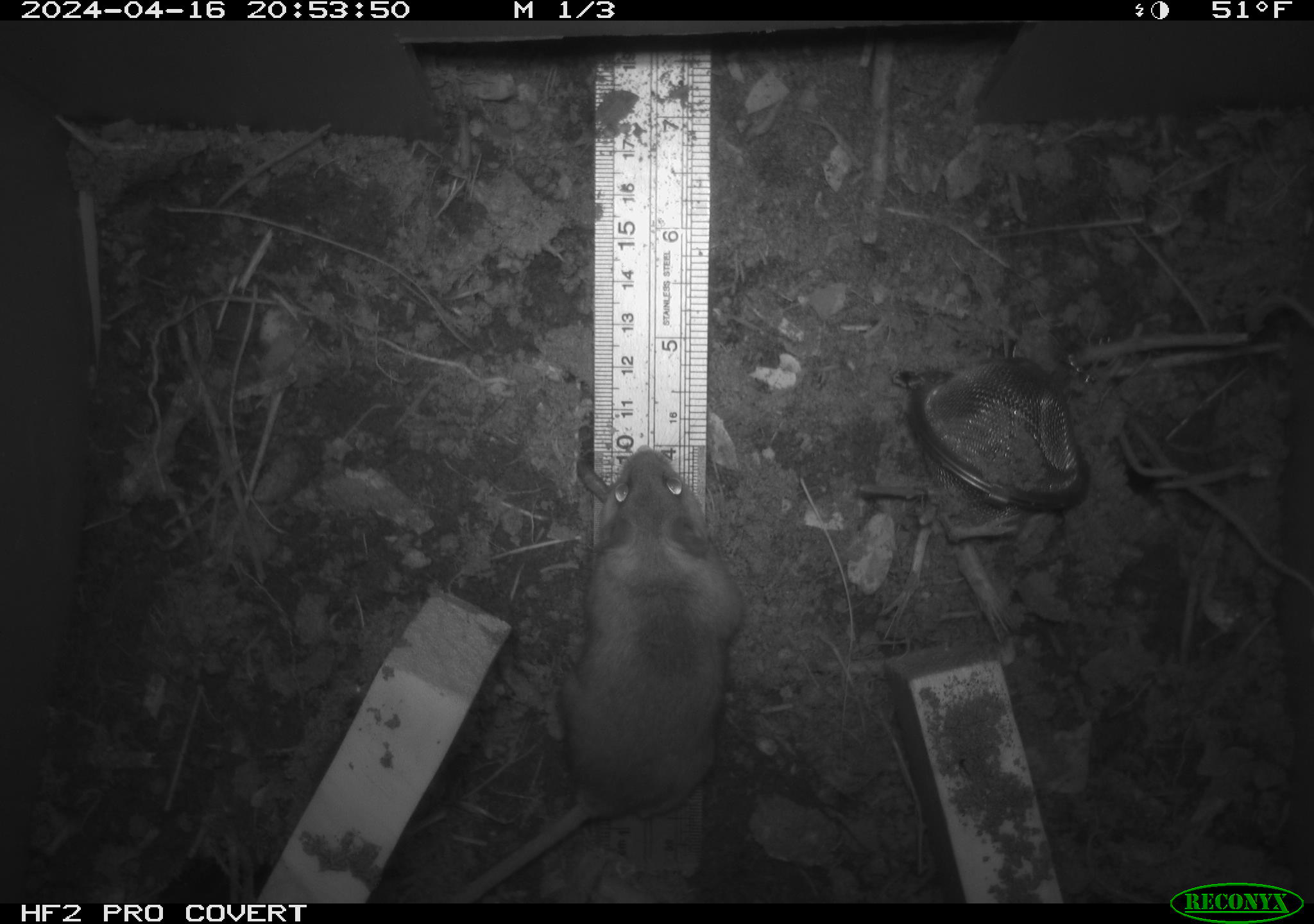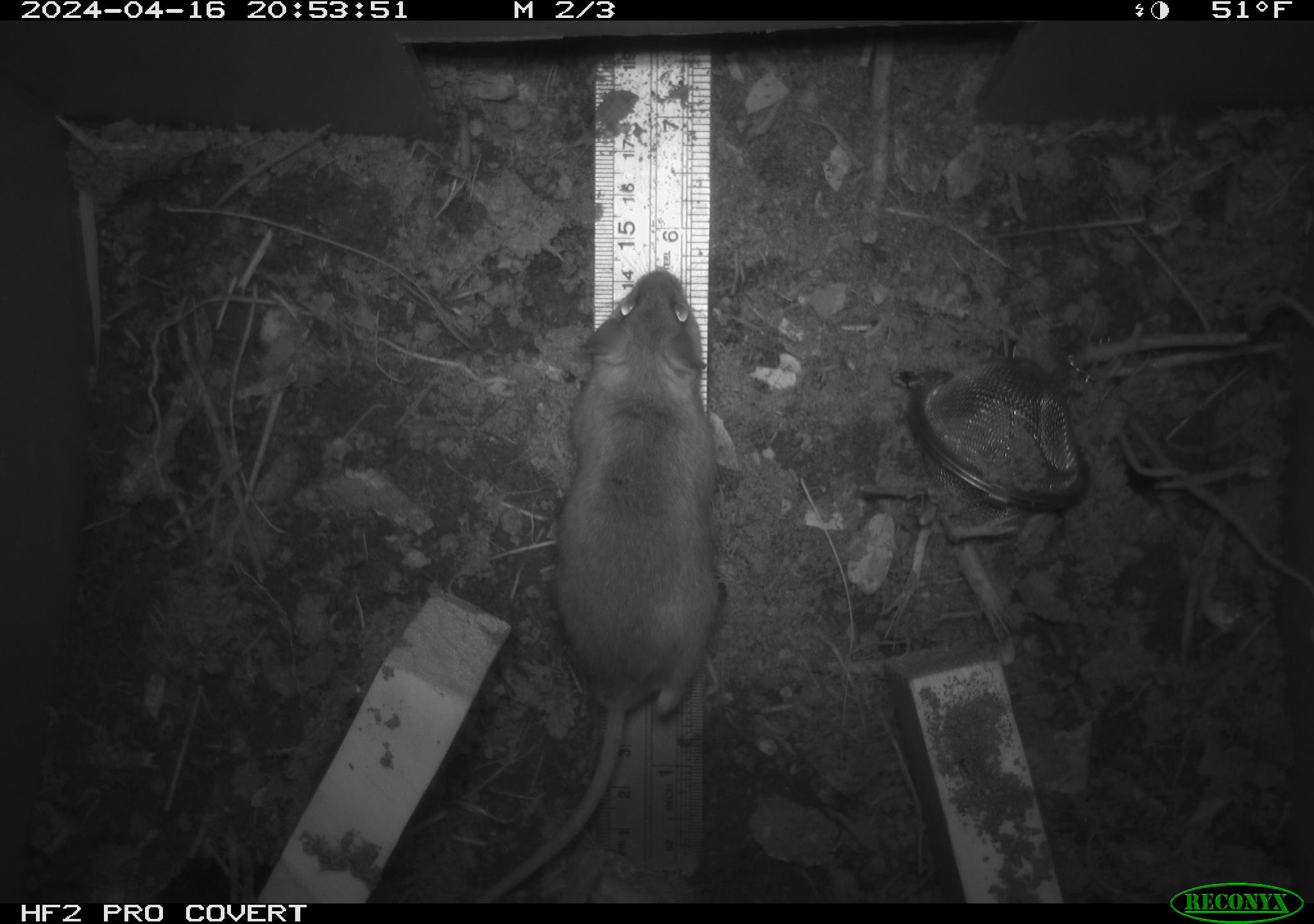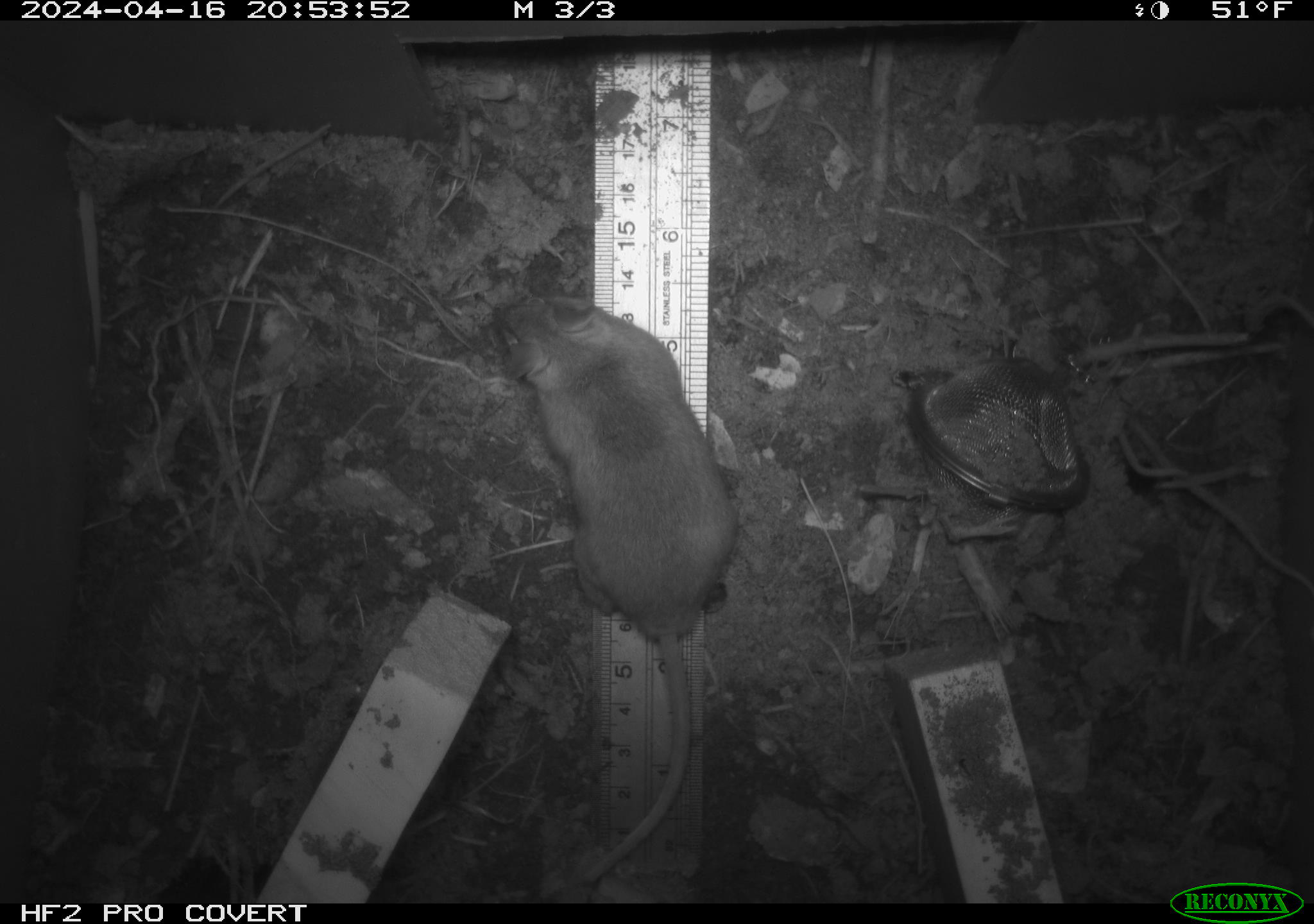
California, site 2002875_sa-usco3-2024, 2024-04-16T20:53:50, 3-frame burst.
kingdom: Animalia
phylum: Chordata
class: Mammalia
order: Rodentia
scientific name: Rodentia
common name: mouse species